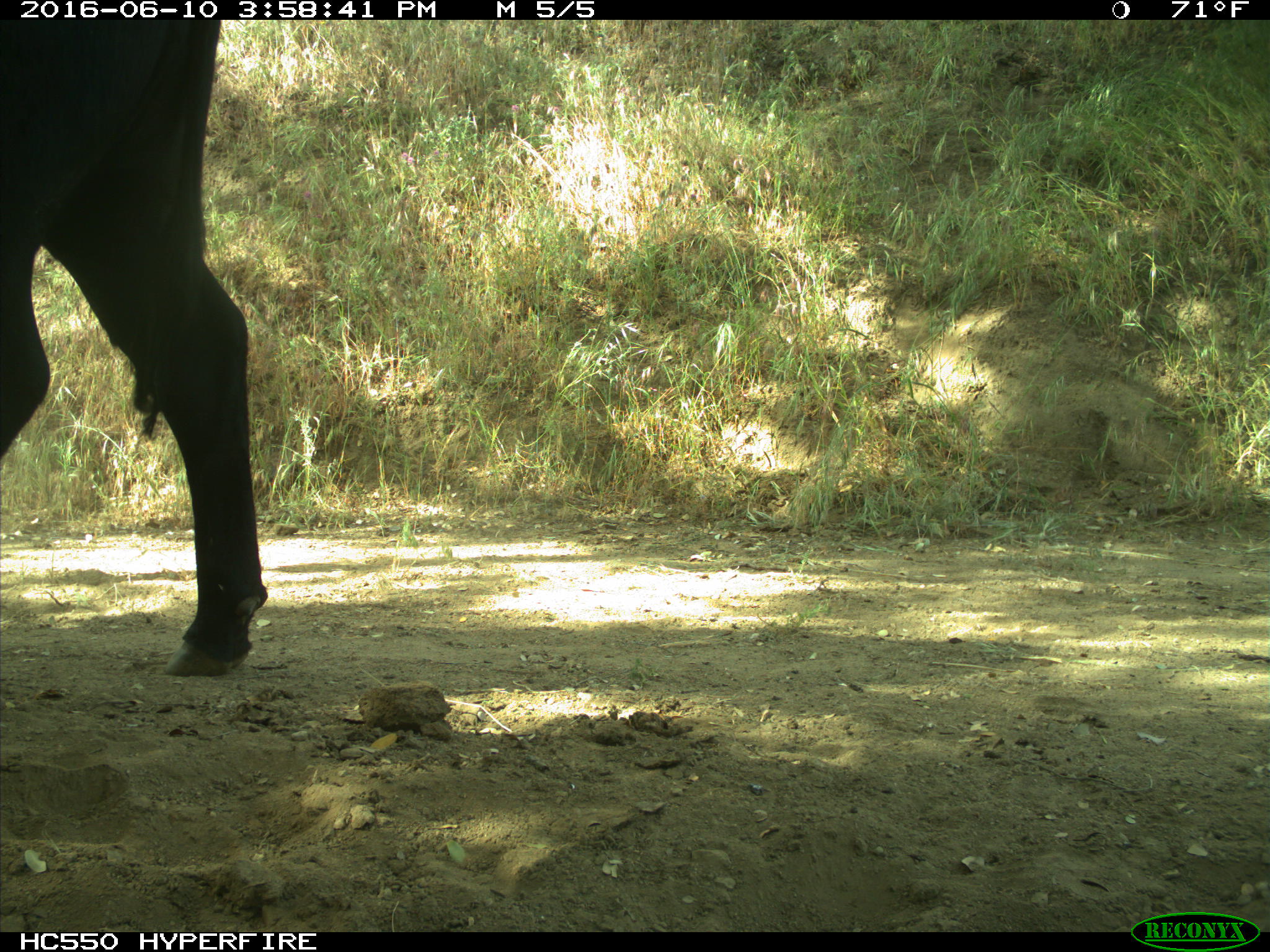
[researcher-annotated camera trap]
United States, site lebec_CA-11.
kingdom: Animalia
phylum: Chordata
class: Mammalia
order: Artiodactyla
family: Bovidae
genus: Bos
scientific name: Bos taurus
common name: domestic cow